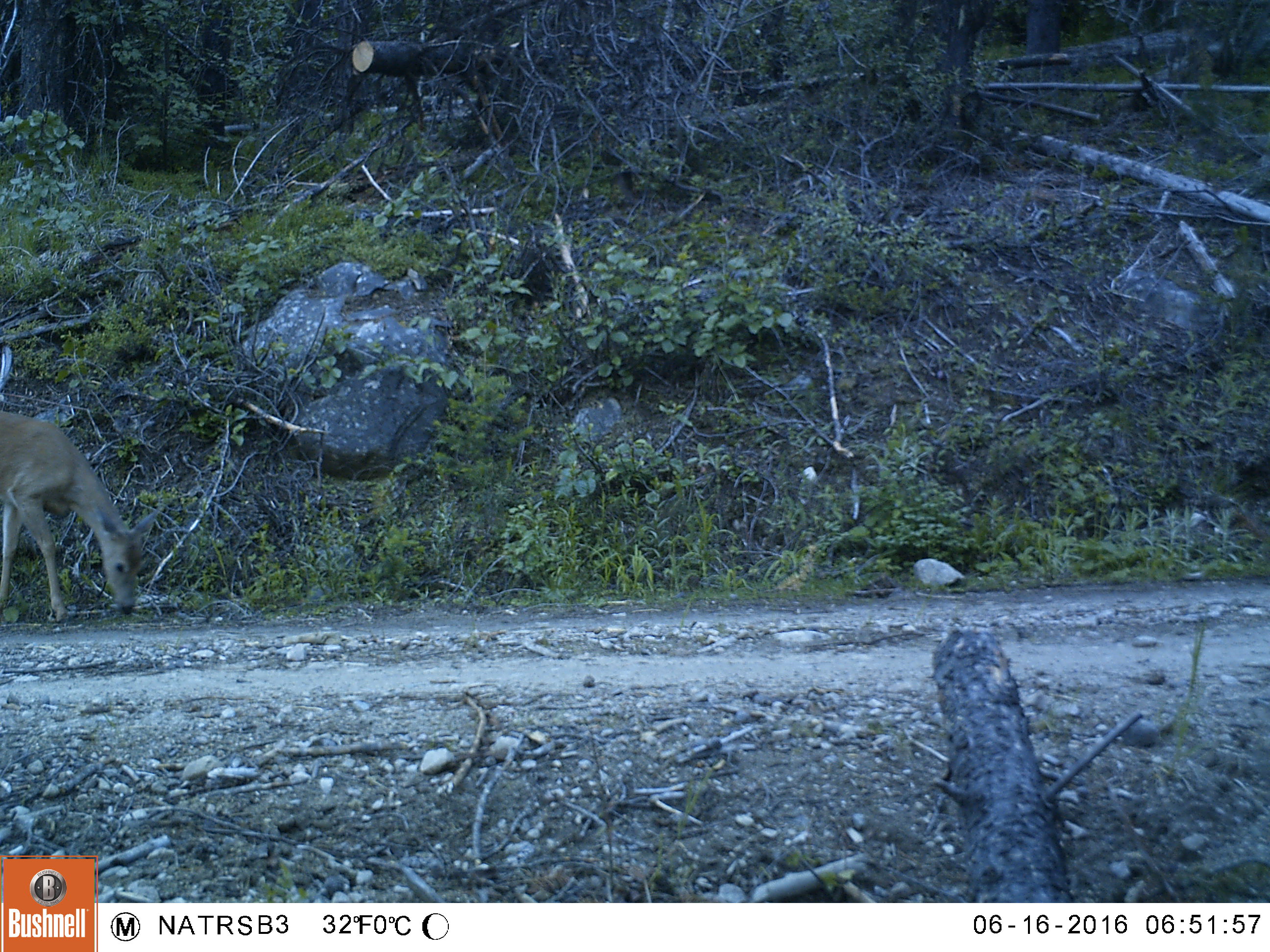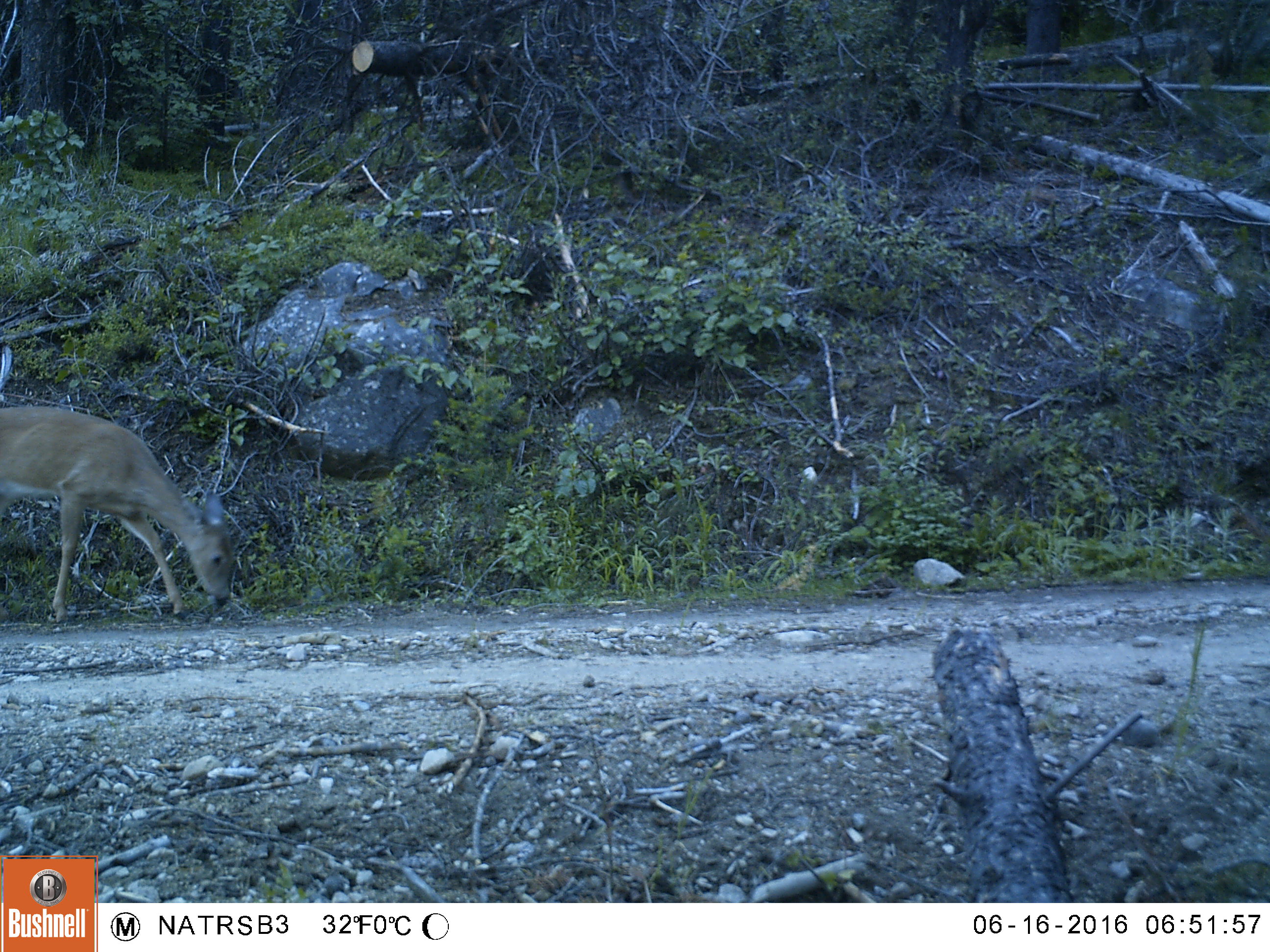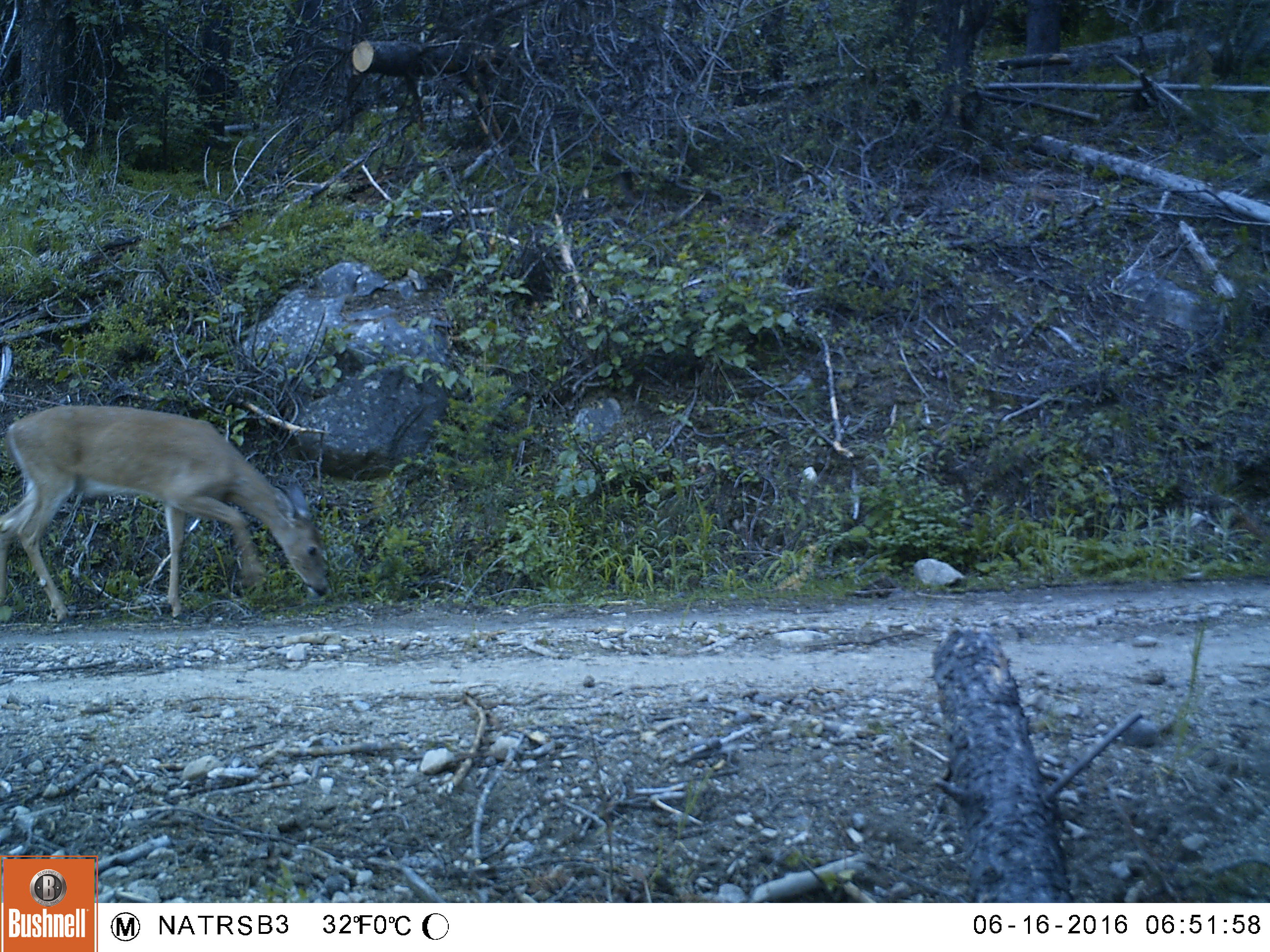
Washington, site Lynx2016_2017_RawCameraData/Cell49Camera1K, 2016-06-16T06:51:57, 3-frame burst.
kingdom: Animalia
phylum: Chordata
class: Mammalia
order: Artiodactyla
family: Cervidae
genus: Odocoileus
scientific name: Odocoileus virginianus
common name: white-tailed deer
Odocoileus virginianus (white-tailed deer). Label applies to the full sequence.